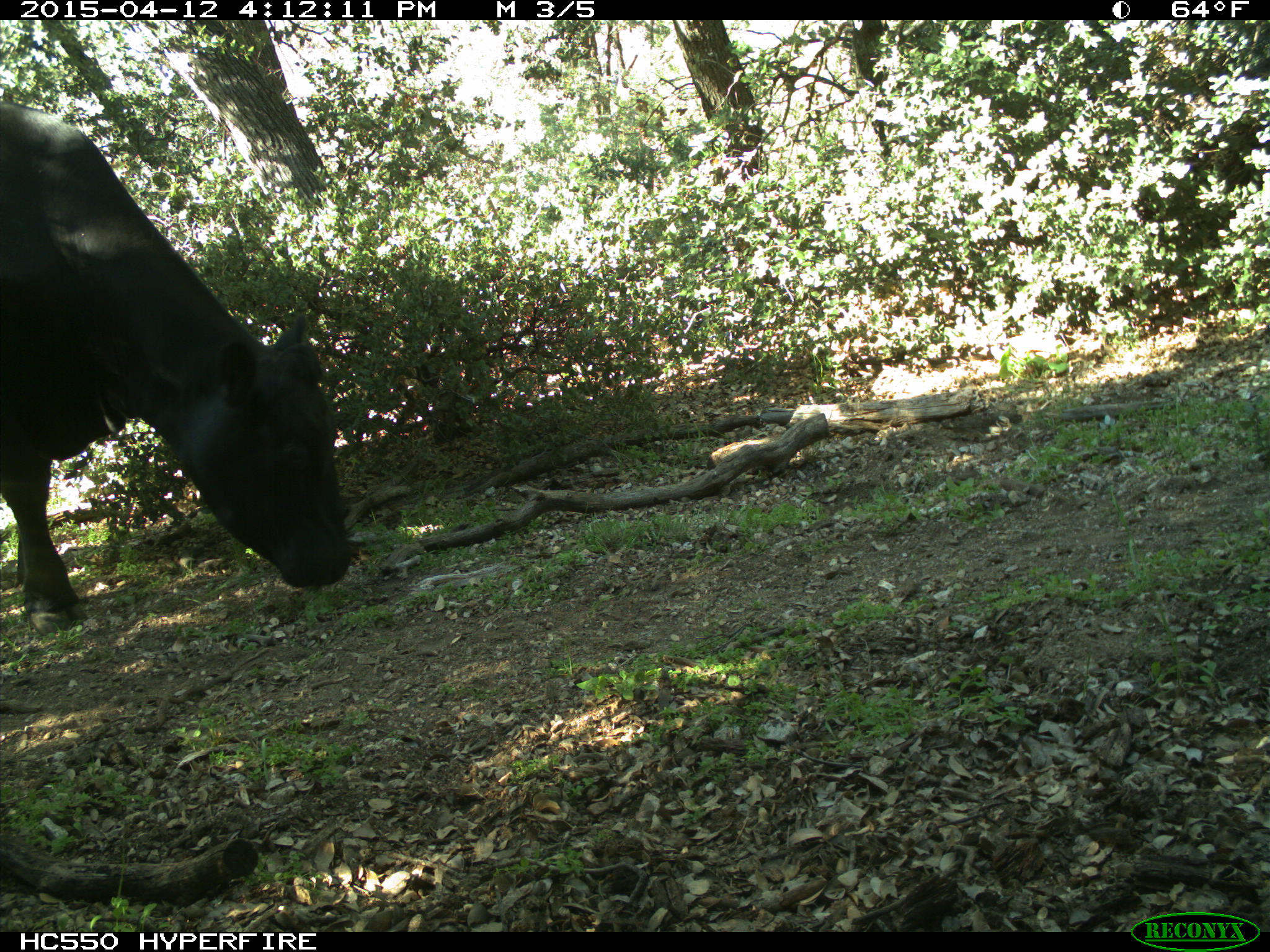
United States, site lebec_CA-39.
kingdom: Animalia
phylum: Chordata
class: Mammalia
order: Artiodactyla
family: Bovidae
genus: Bos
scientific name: Bos taurus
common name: domestic cow